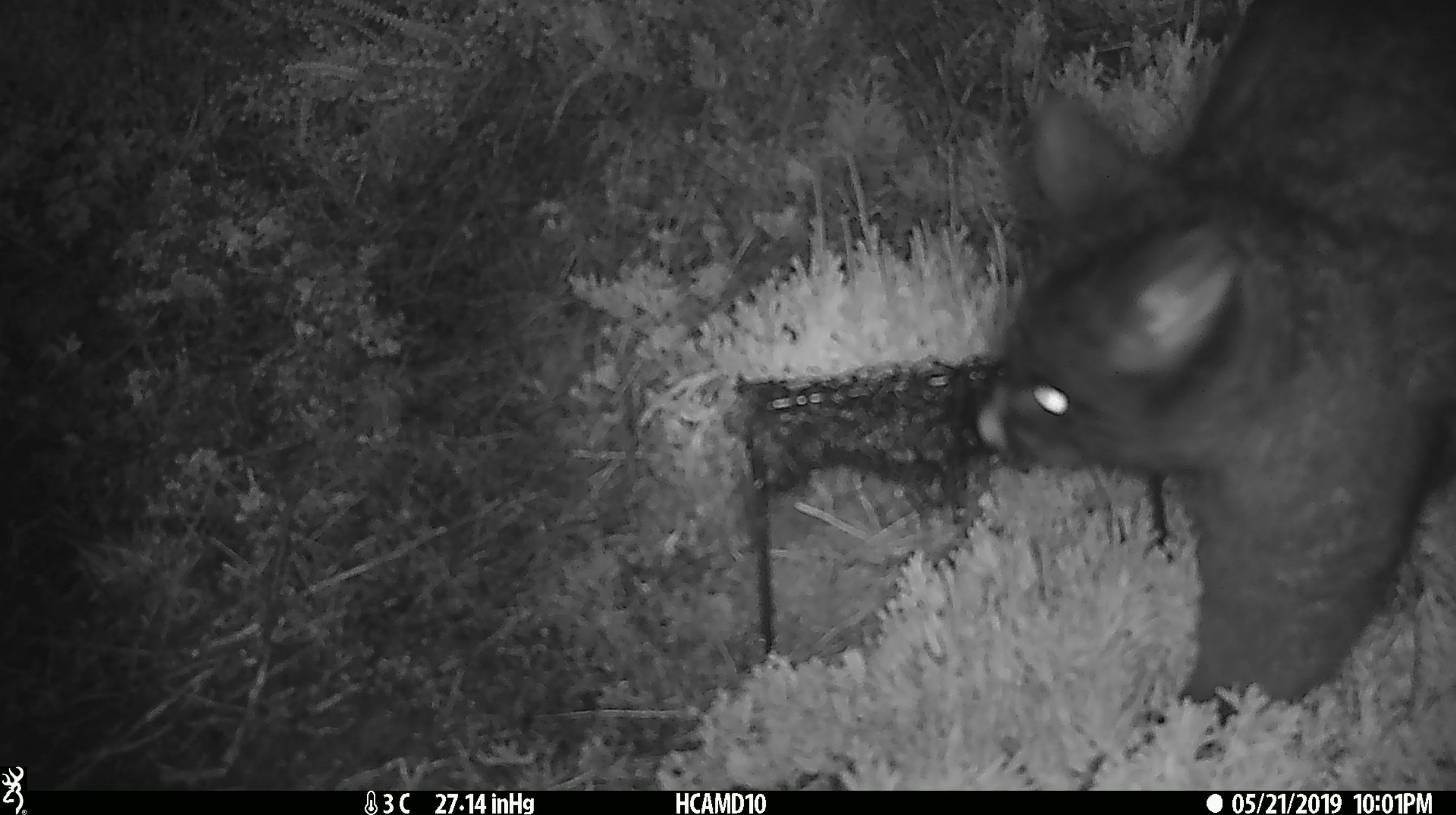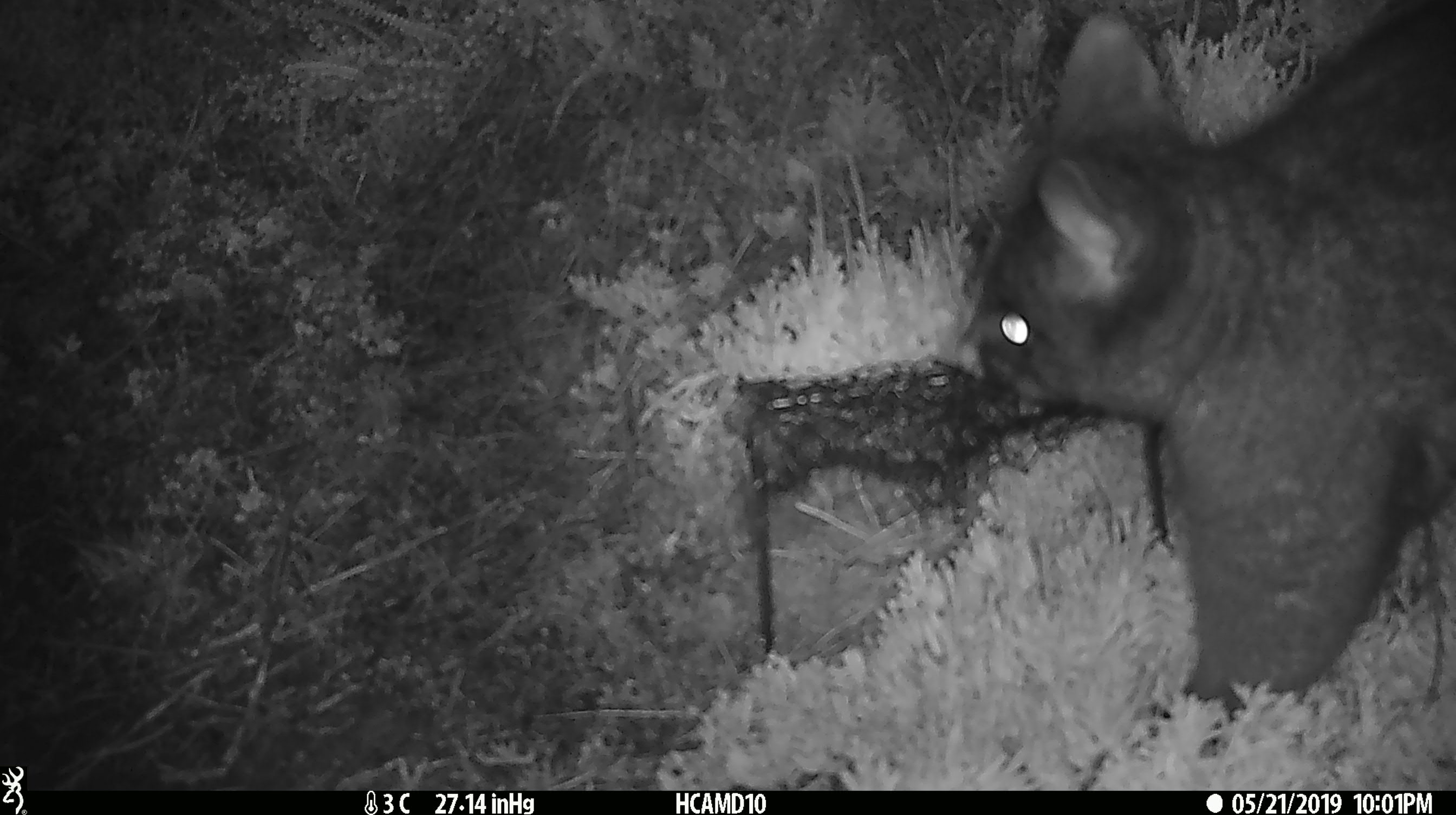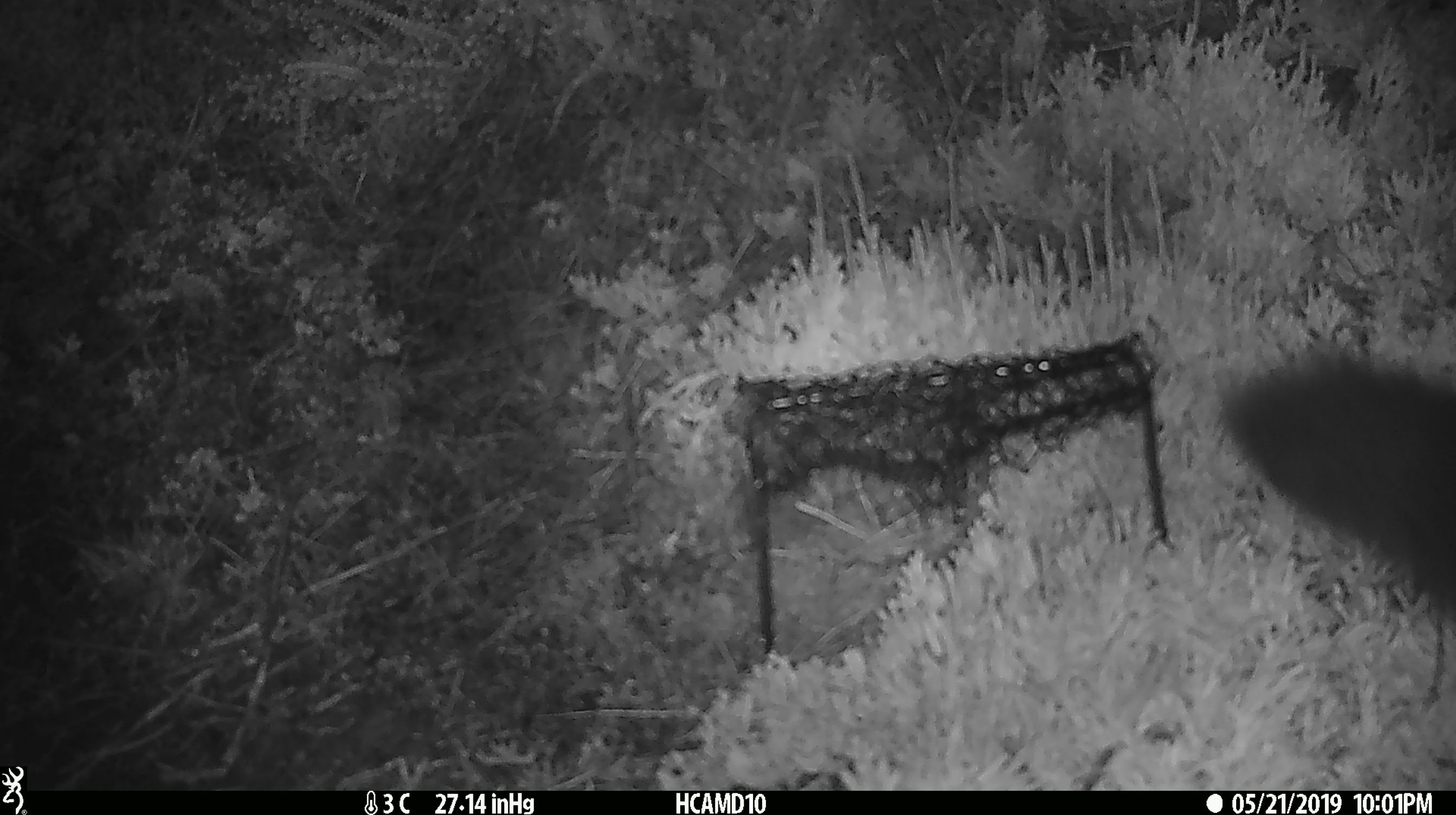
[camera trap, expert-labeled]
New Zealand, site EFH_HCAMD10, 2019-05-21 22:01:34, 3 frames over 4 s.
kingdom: Animalia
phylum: Chordata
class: Mammalia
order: Diprotodontia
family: Phalangeridae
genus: Trichosurus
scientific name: Trichosurus vulpecula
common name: common brushtail possum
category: possum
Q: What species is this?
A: Possum (common brushtail possum) (Trichosurus vulpecula).